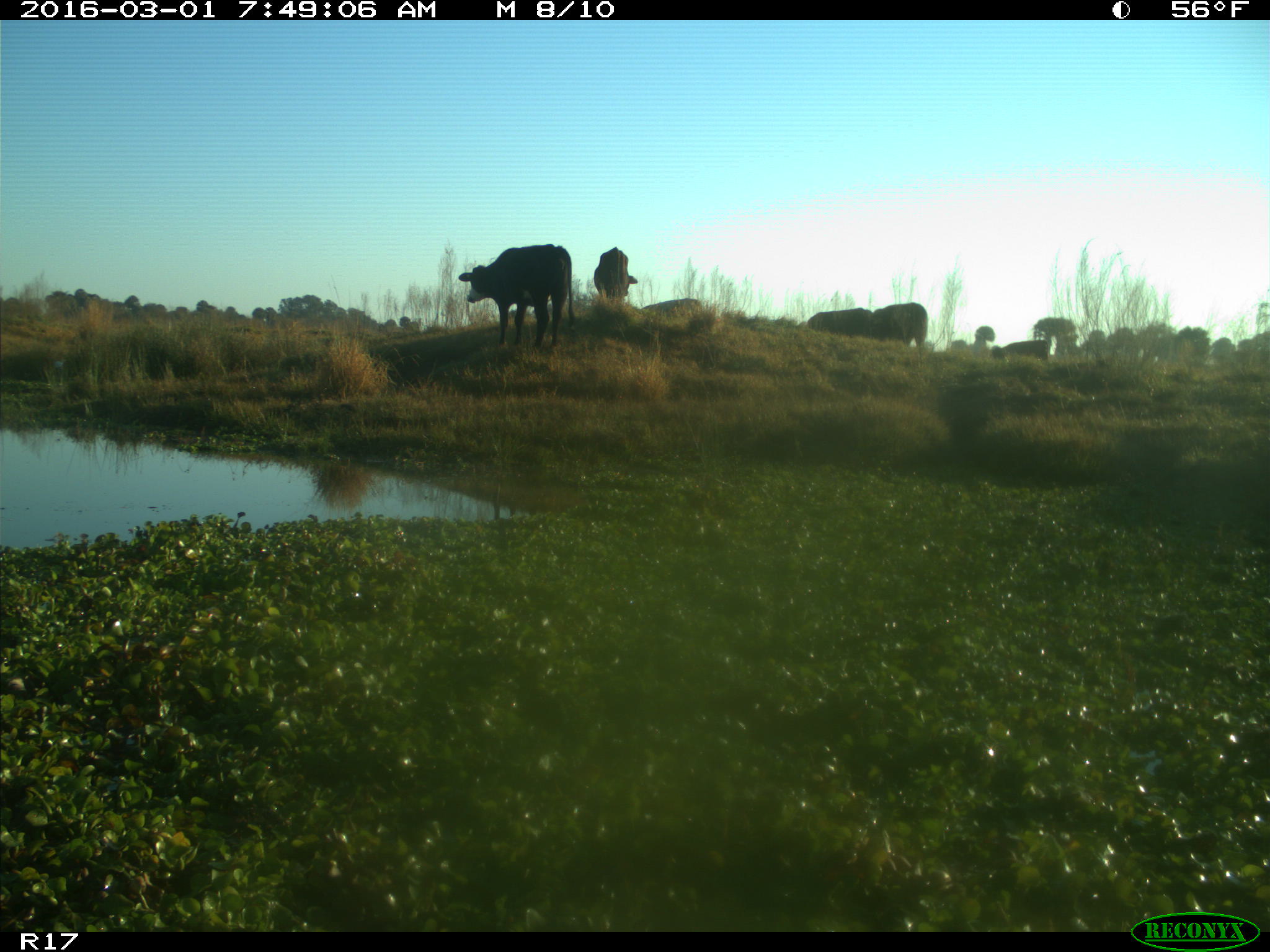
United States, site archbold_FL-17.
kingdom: Animalia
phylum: Chordata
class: Mammalia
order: Artiodactyla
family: Bovidae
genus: Bos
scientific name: Bos taurus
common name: domestic cow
Bos taurus (domestic cow).